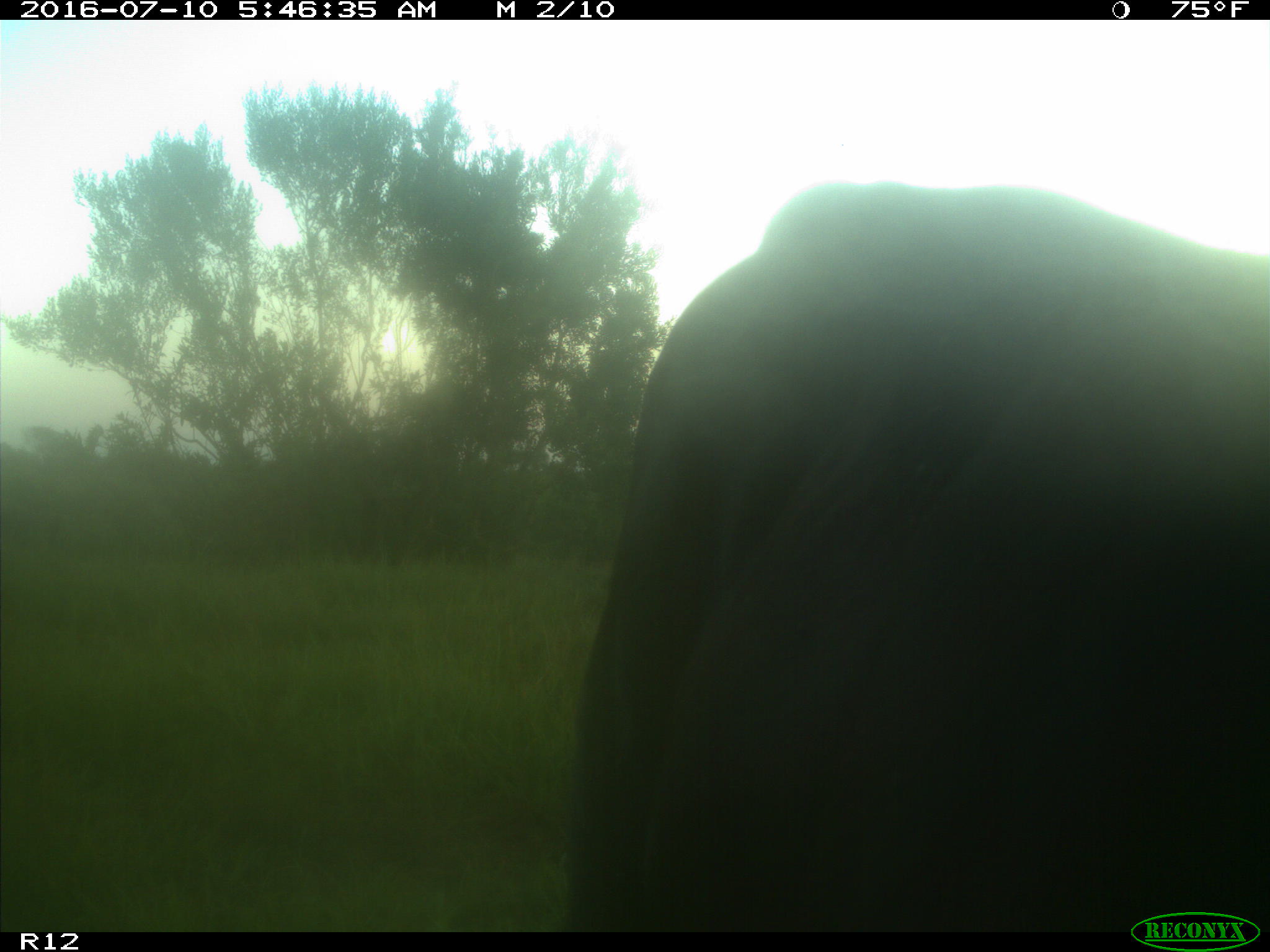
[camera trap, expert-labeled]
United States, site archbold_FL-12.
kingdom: Animalia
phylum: Chordata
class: Mammalia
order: Artiodactyla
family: Bovidae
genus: Bos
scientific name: Bos taurus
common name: domestic cow